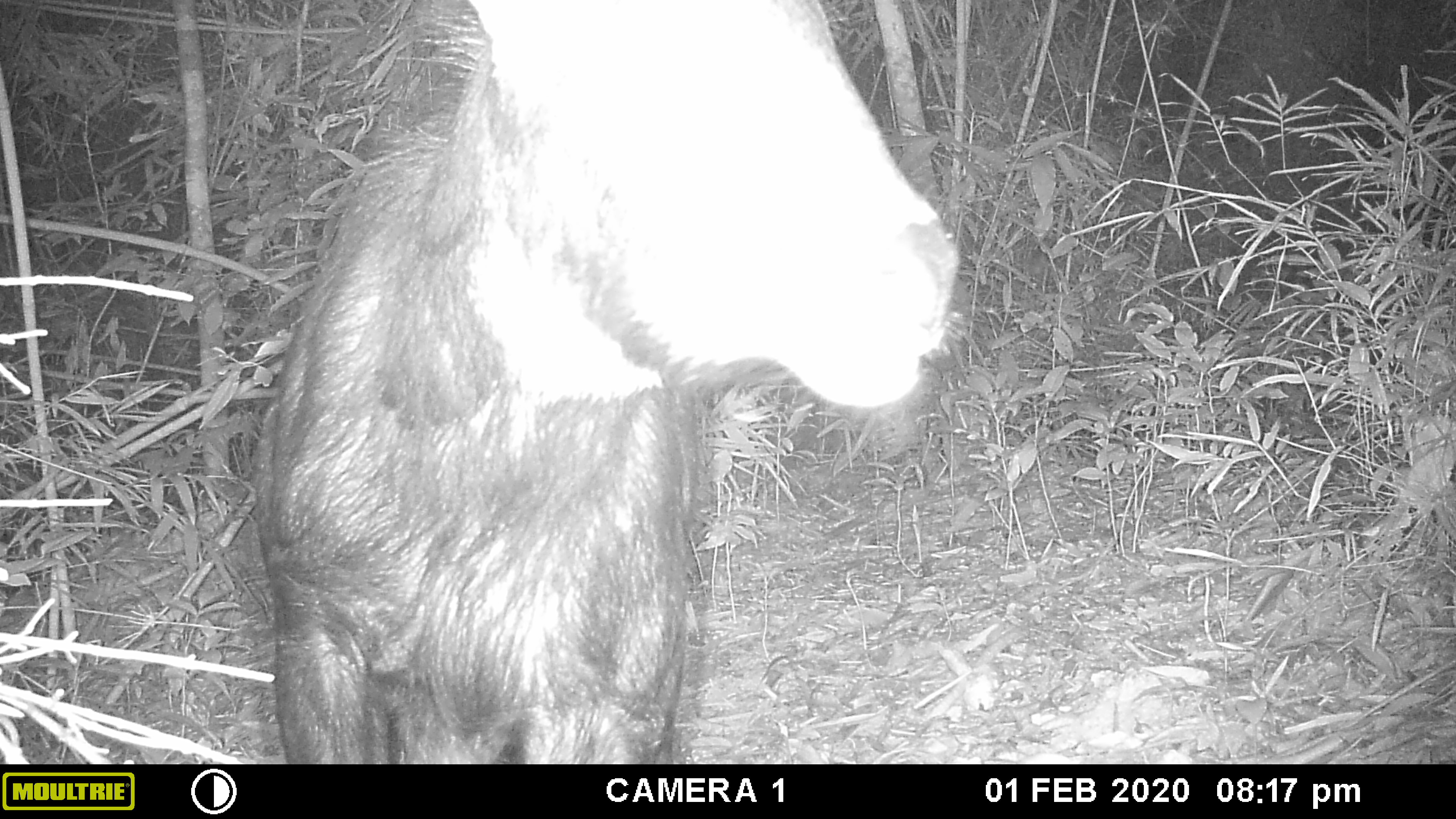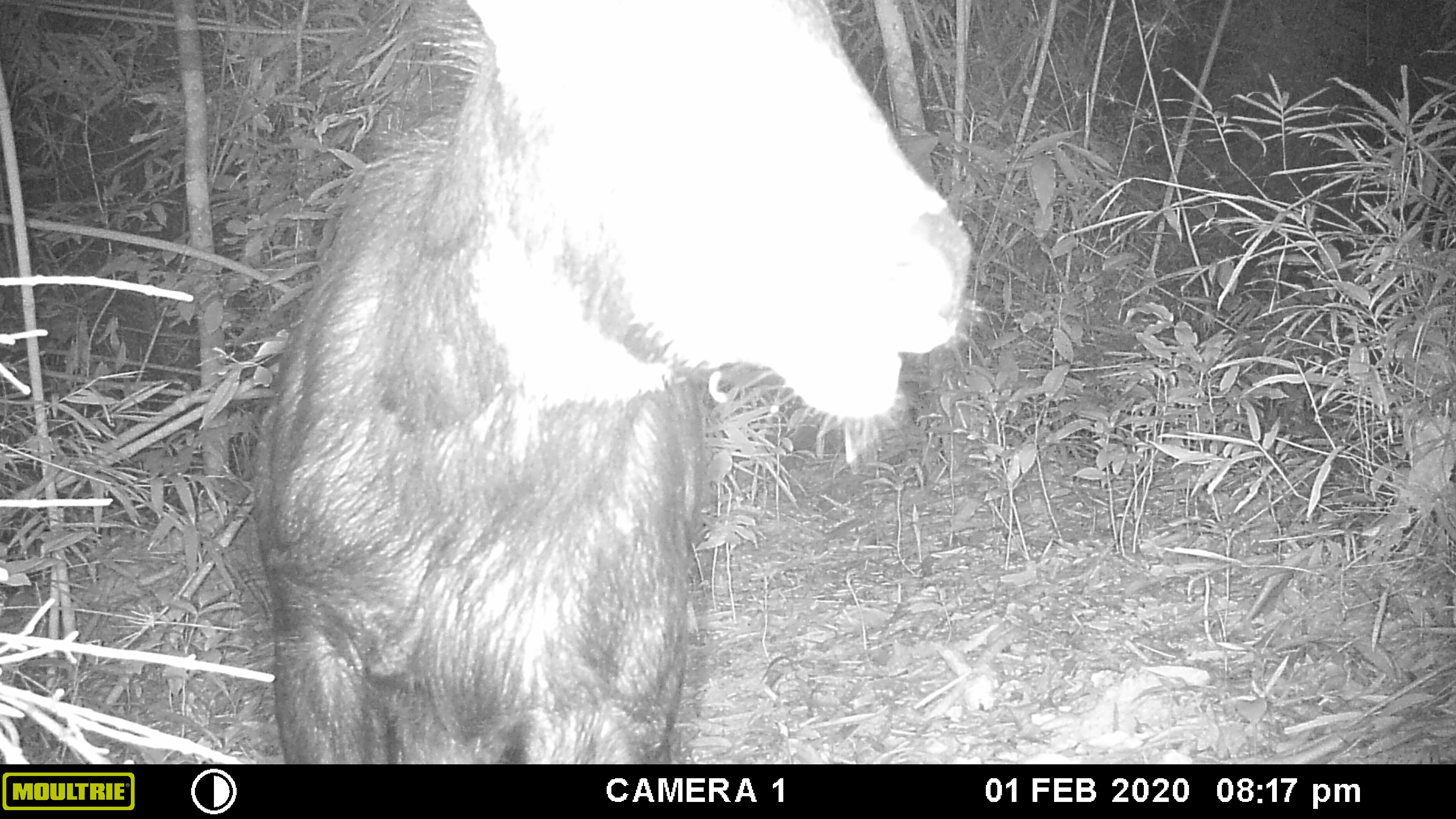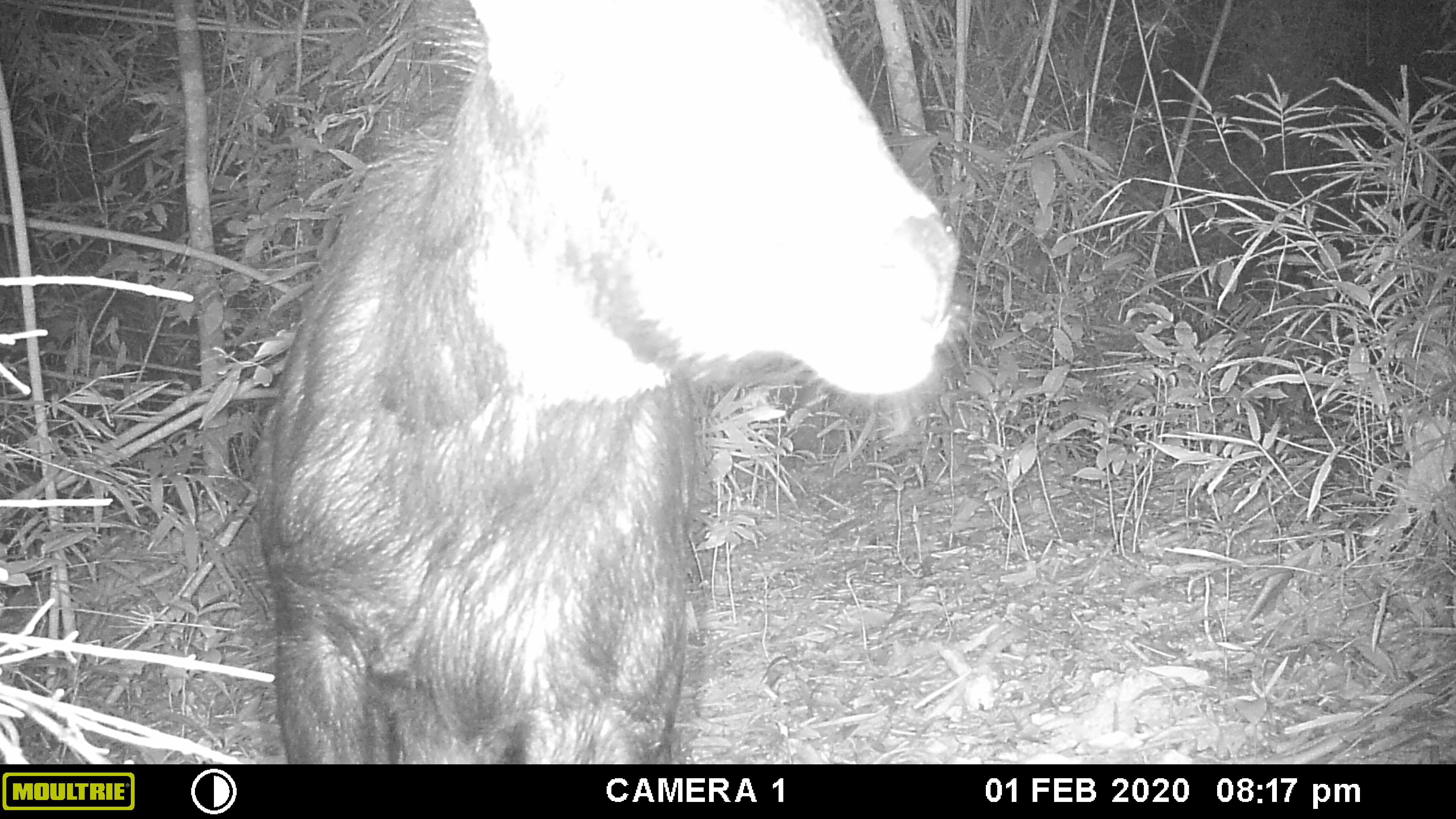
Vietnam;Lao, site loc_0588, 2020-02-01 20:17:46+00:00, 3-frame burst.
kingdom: Animalia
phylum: Chordata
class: Mammalia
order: Artiodactyla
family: Bovidae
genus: Capricornis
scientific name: Capricornis sumatraensis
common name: chinese serow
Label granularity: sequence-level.